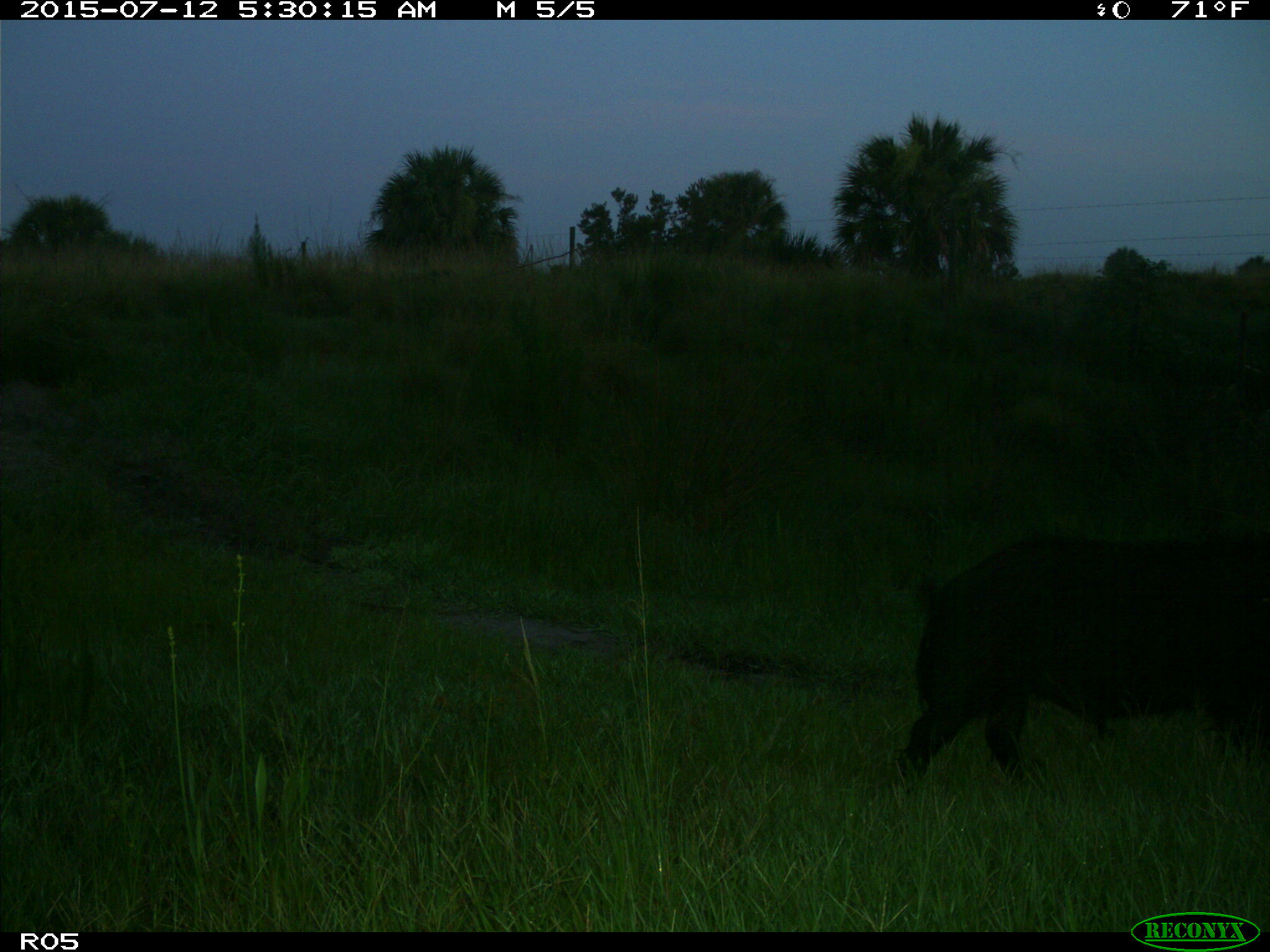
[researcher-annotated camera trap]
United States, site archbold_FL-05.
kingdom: Animalia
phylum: Chordata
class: Mammalia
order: Artiodactyla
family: Suidae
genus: Sus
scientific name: Sus scrofa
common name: wild boar